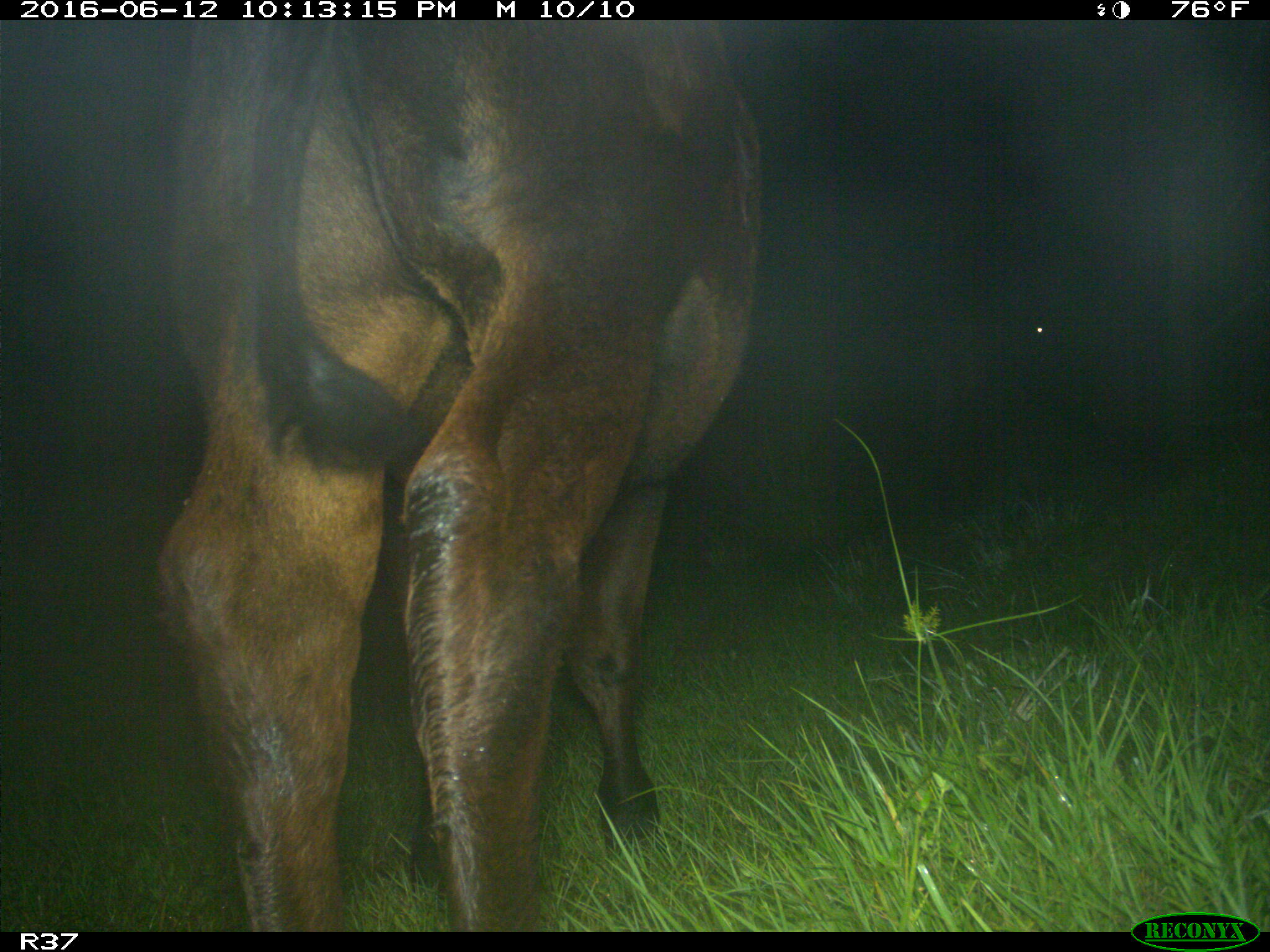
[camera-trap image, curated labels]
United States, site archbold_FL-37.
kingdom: Animalia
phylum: Chordata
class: Mammalia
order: Artiodactyla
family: Bovidae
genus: Bos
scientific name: Bos taurus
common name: domestic cow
Bos taurus (domestic cow).